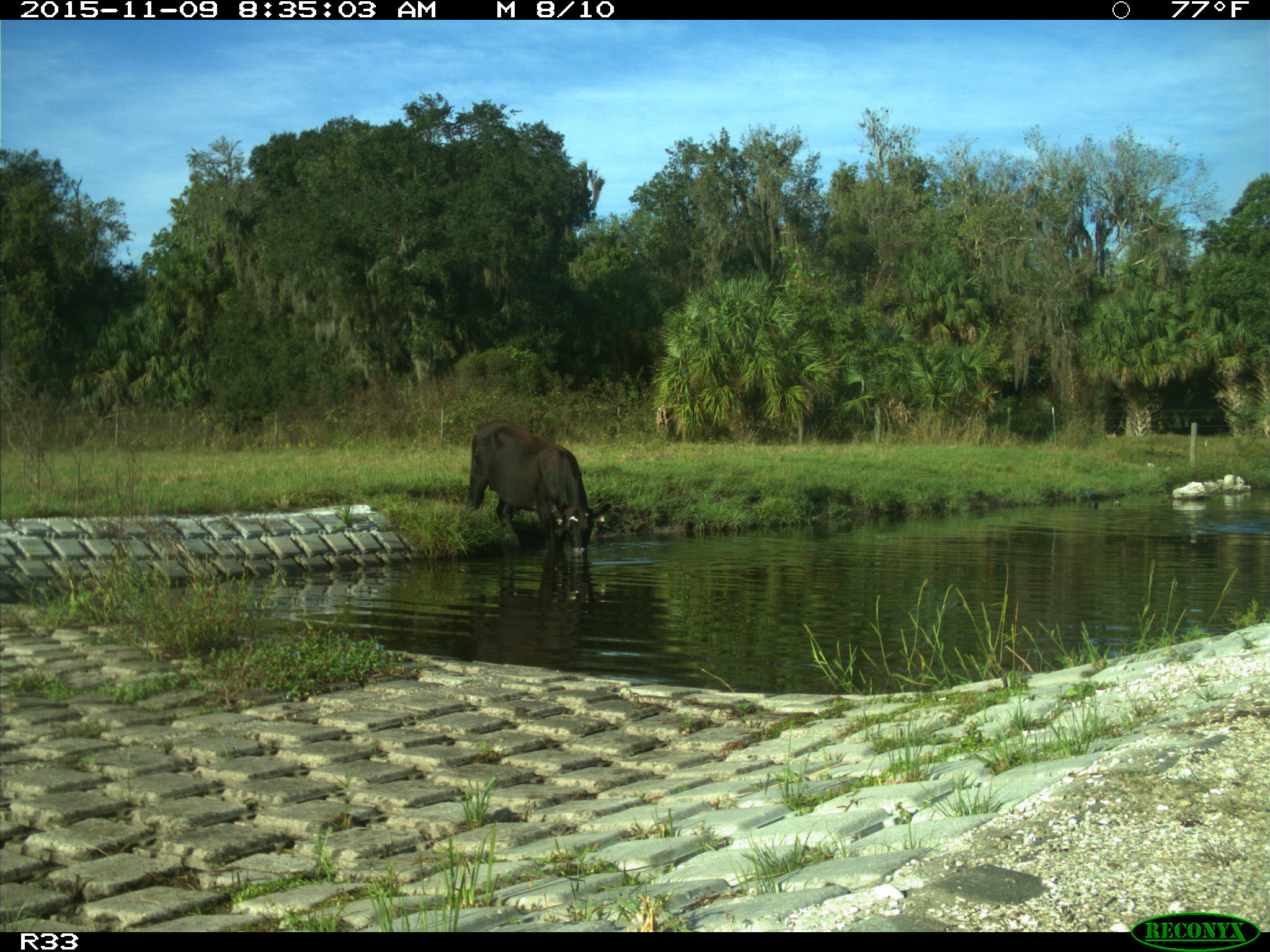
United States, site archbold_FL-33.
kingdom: Animalia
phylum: Chordata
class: Mammalia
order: Artiodactyla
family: Bovidae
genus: Bos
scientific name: Bos taurus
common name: domestic cow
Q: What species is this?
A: Bos taurus (domestic cow).